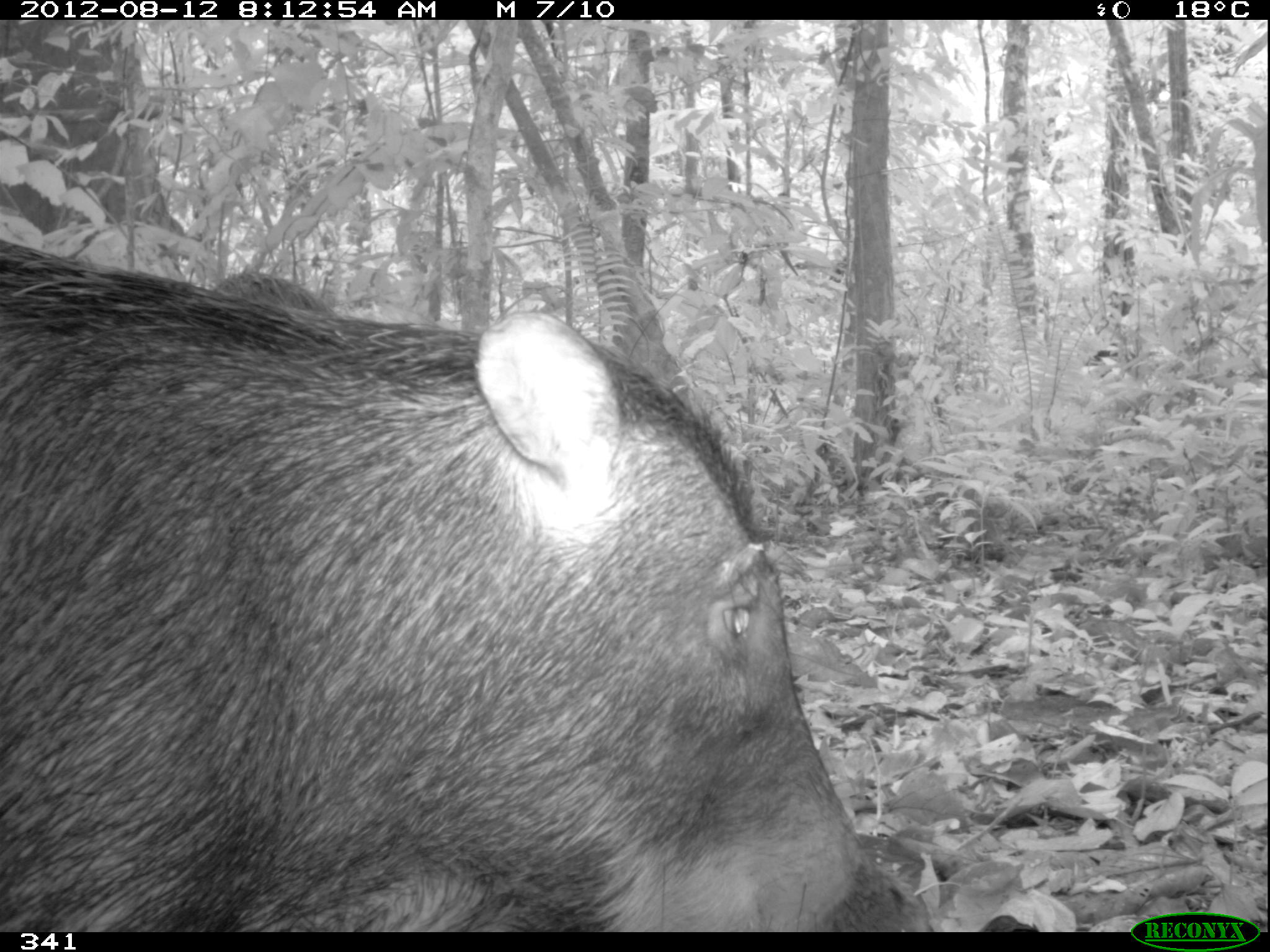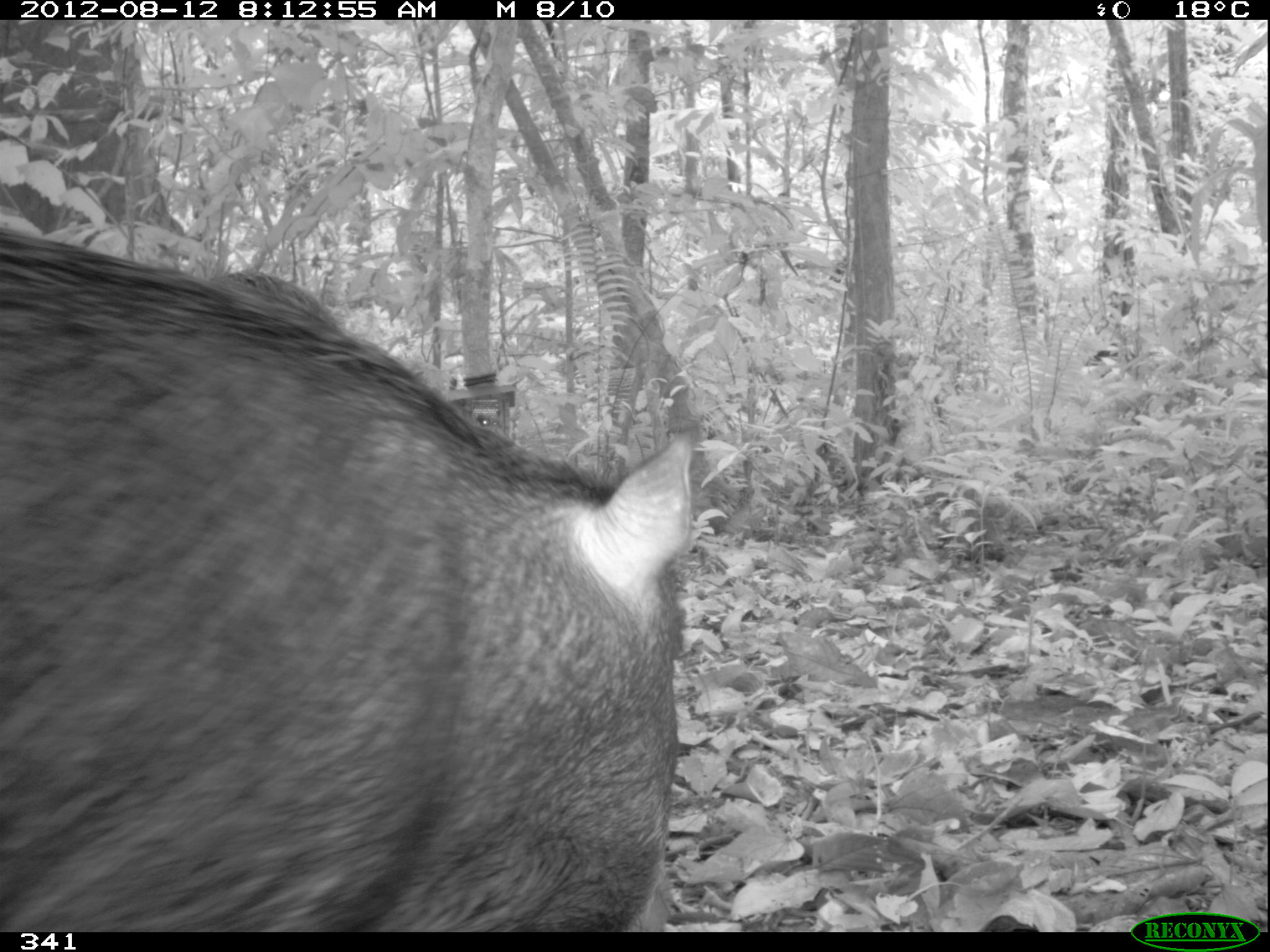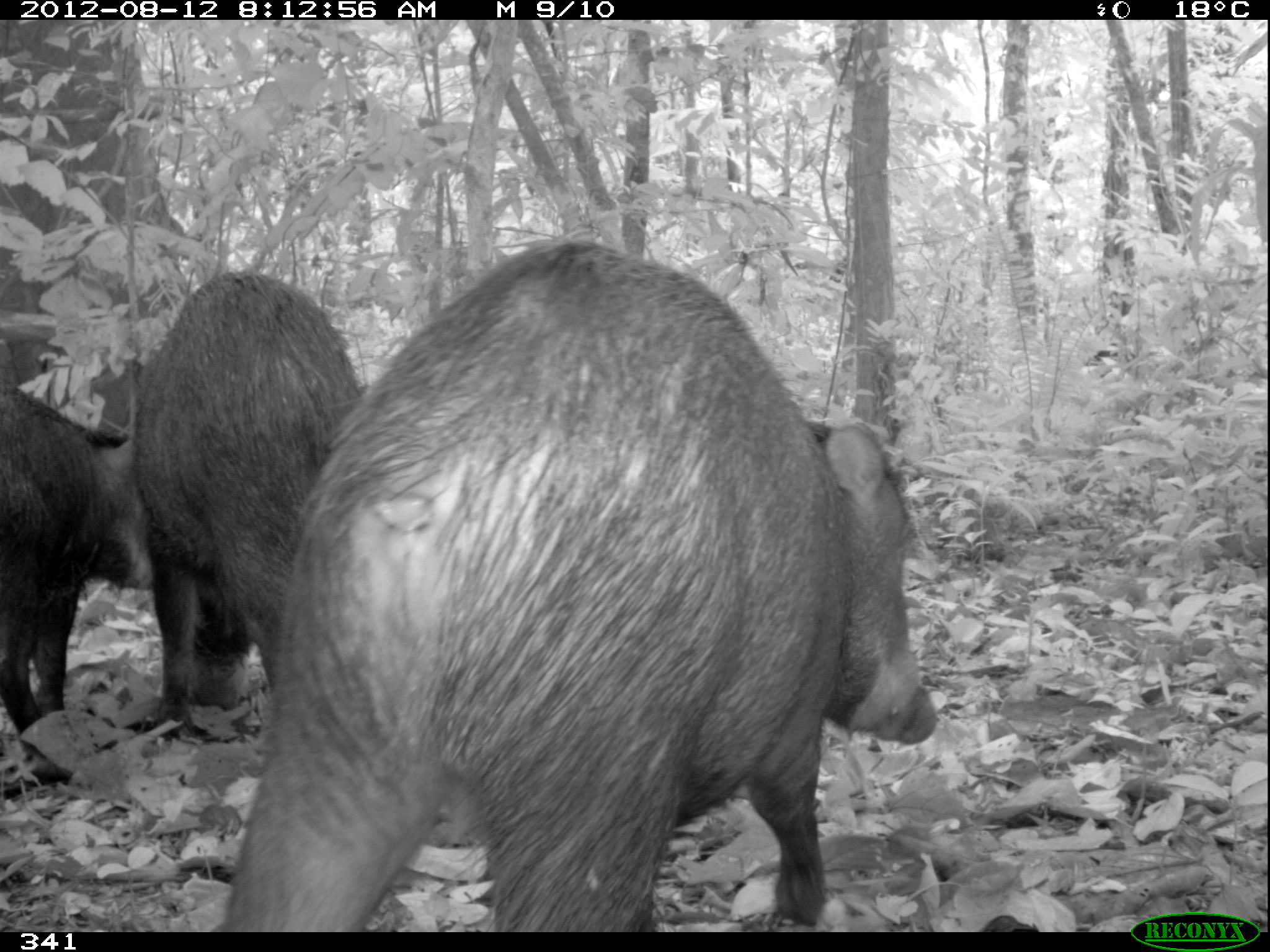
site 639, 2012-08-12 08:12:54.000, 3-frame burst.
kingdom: Animalia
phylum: Chordata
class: Mammalia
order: Artiodactyla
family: Tayassuidae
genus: Tayassu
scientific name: Tayassu pecari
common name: white-lipped peccary